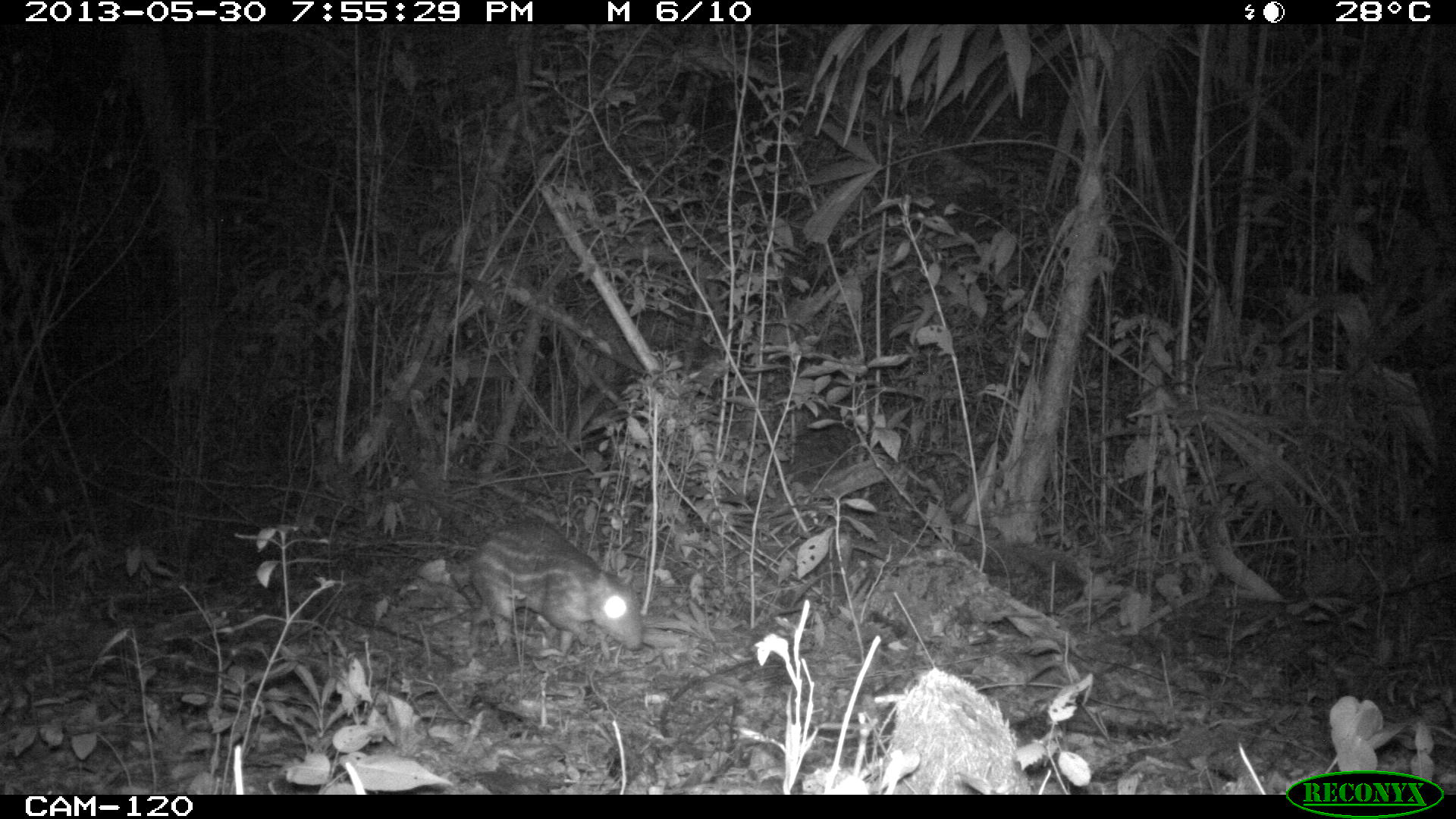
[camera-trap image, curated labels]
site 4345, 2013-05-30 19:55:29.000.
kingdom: Animalia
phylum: Chordata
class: Mammalia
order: Rodentia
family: Cuniculidae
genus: Cuniculus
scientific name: Cuniculus paca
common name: lowland paca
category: agouti paca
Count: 1.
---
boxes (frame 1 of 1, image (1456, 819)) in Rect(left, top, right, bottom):
agouti paca: Rect(467, 518, 642, 656)